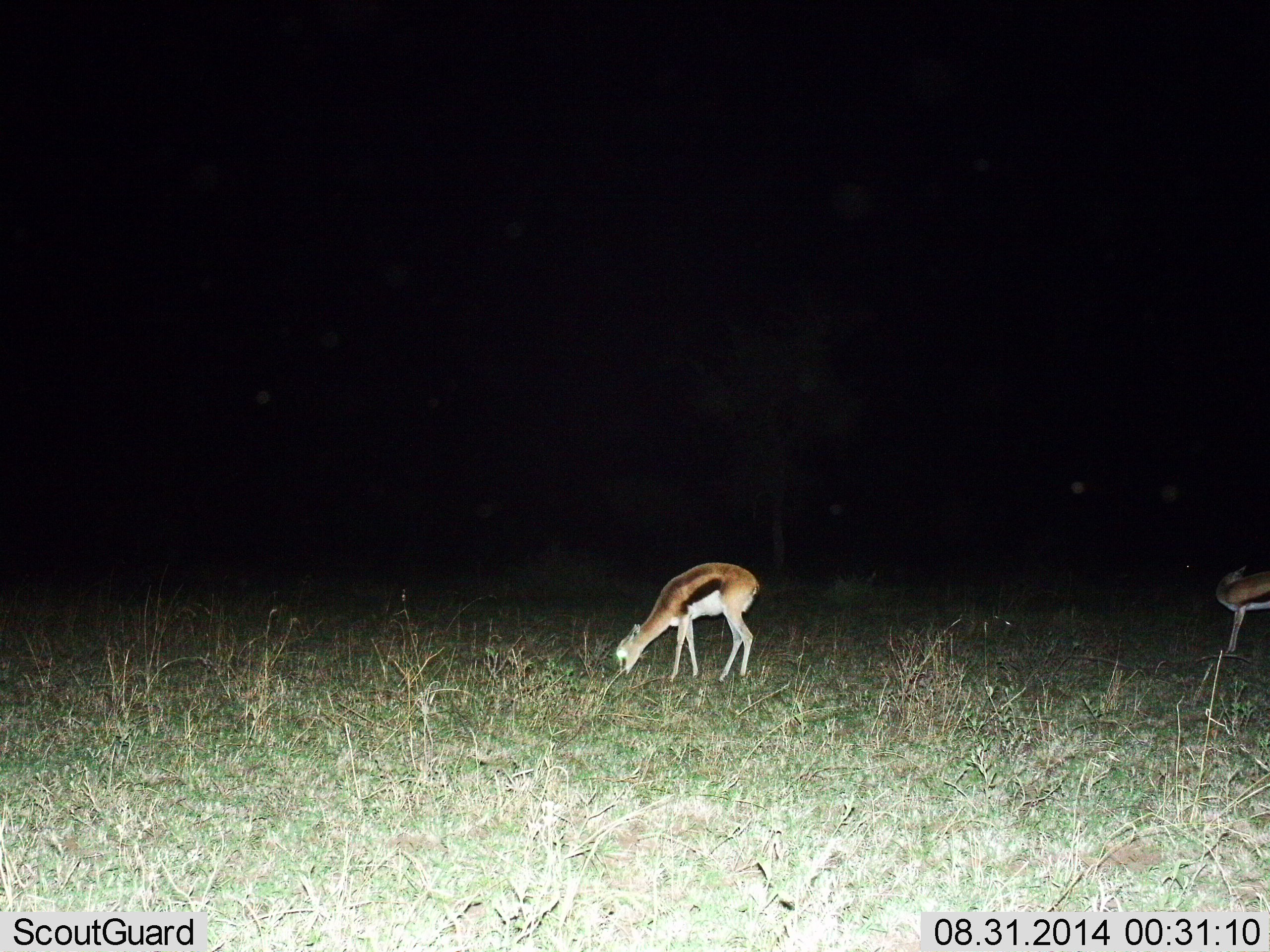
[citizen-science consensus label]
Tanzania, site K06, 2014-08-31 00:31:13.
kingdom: Animalia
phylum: Chordata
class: Mammalia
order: Artiodactyla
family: Bovidae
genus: Eudorcas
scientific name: Eudorcas thomsonii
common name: thomson's gazelle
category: gazellethomsons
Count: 2.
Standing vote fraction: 80%.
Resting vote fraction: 0%.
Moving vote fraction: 0%.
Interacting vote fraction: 0%.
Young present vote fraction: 0%.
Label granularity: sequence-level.